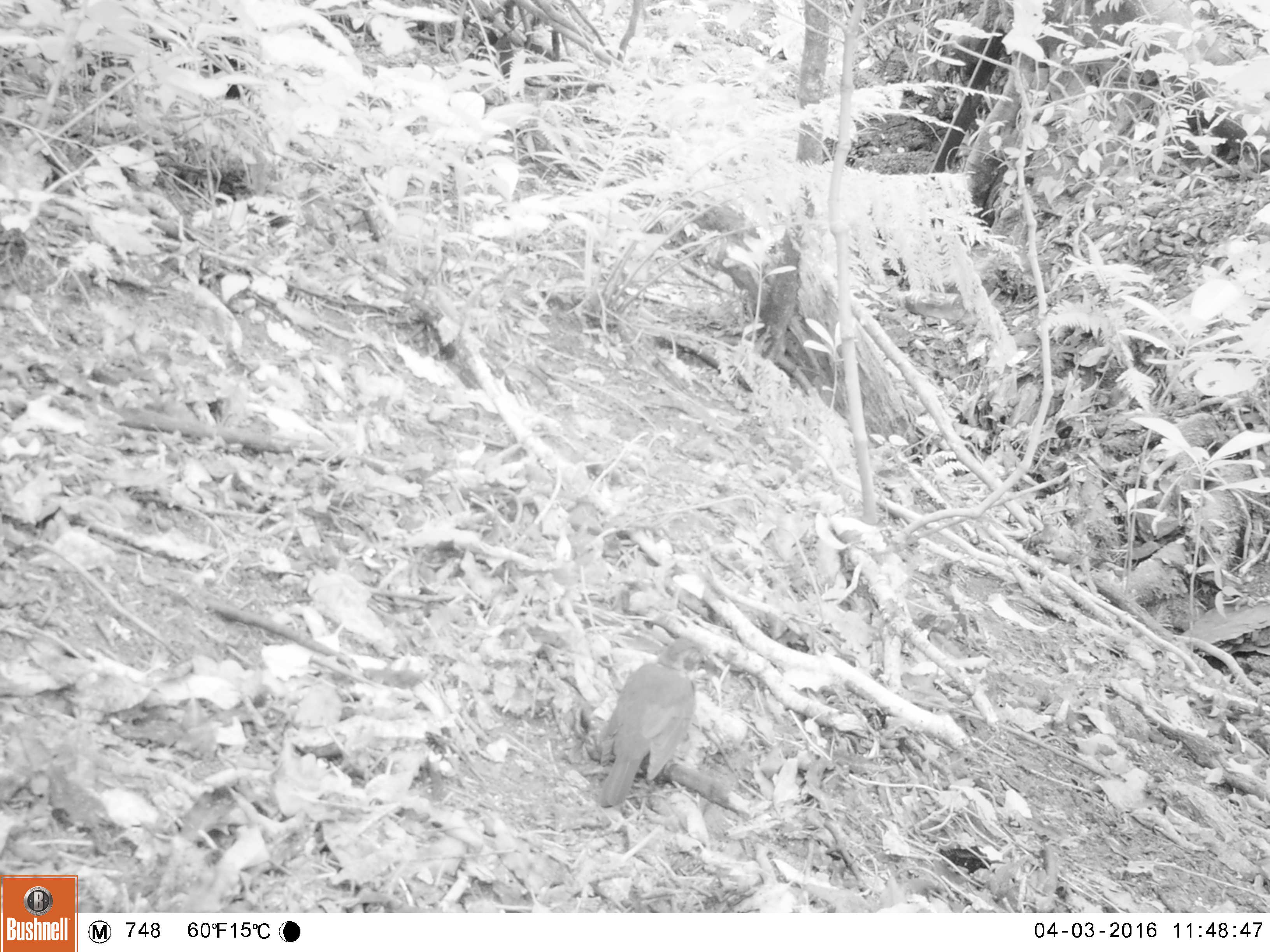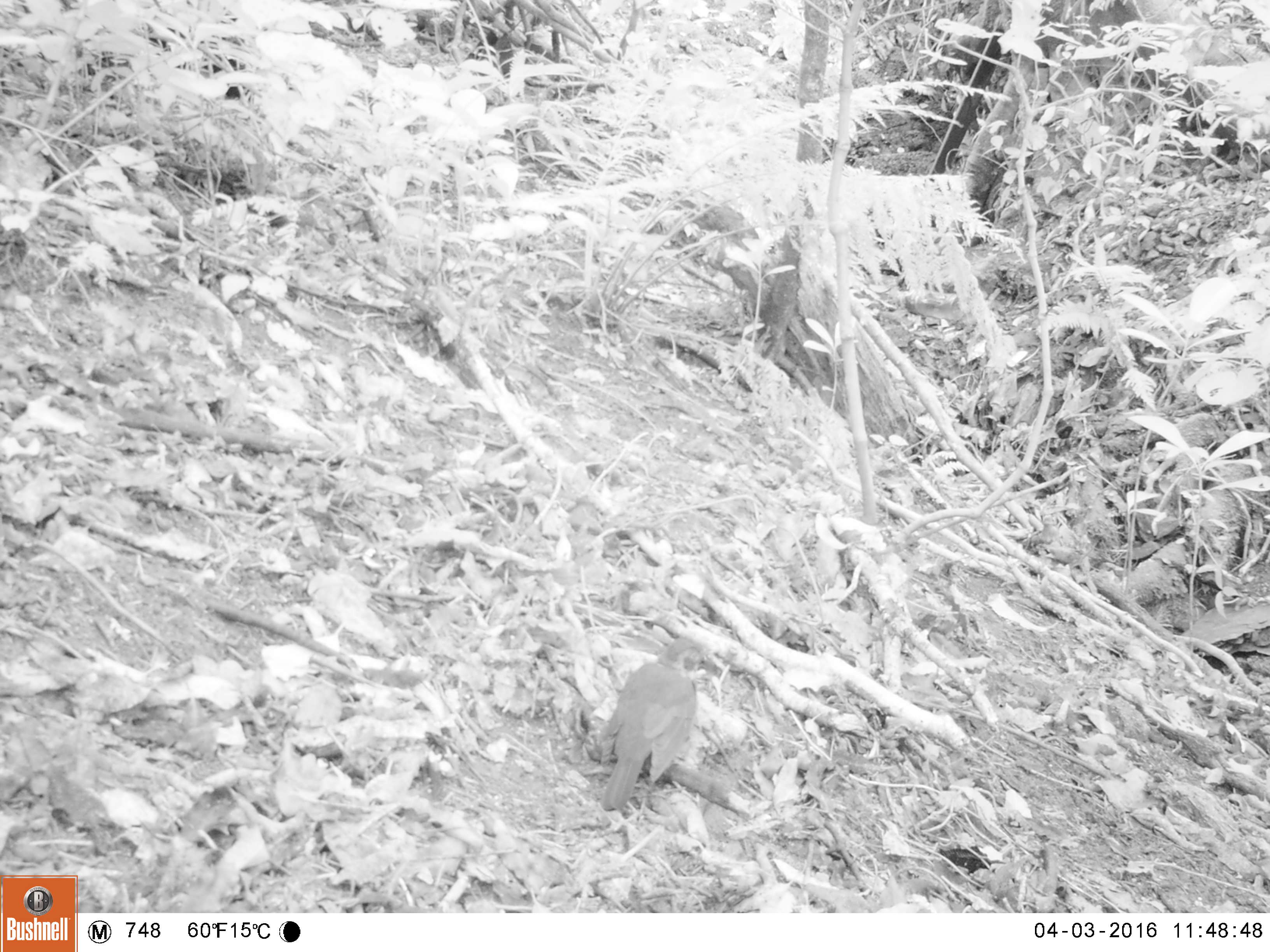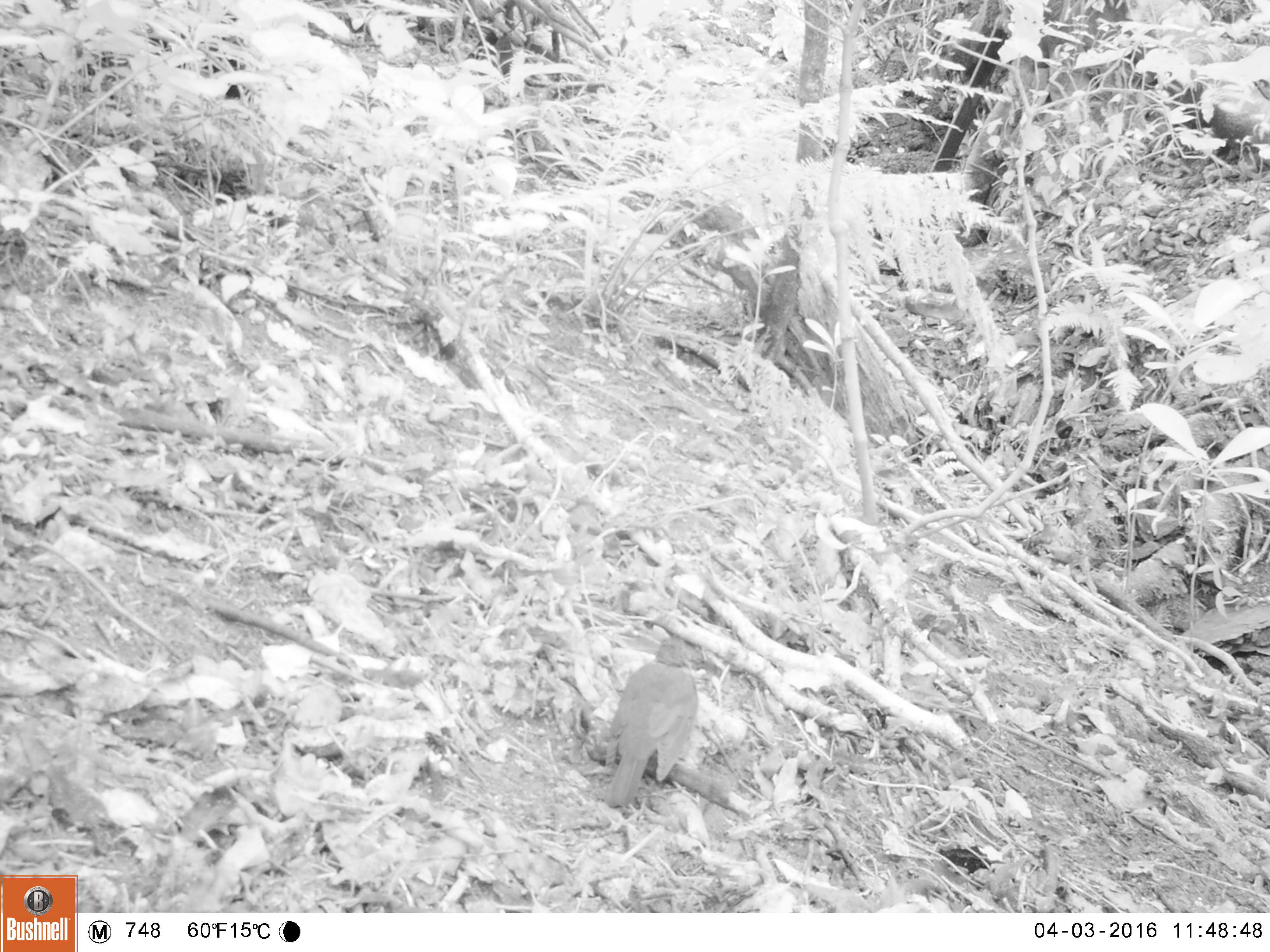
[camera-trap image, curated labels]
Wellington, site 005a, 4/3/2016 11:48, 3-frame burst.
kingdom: Animalia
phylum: Chordata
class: Aves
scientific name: Aves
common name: bird